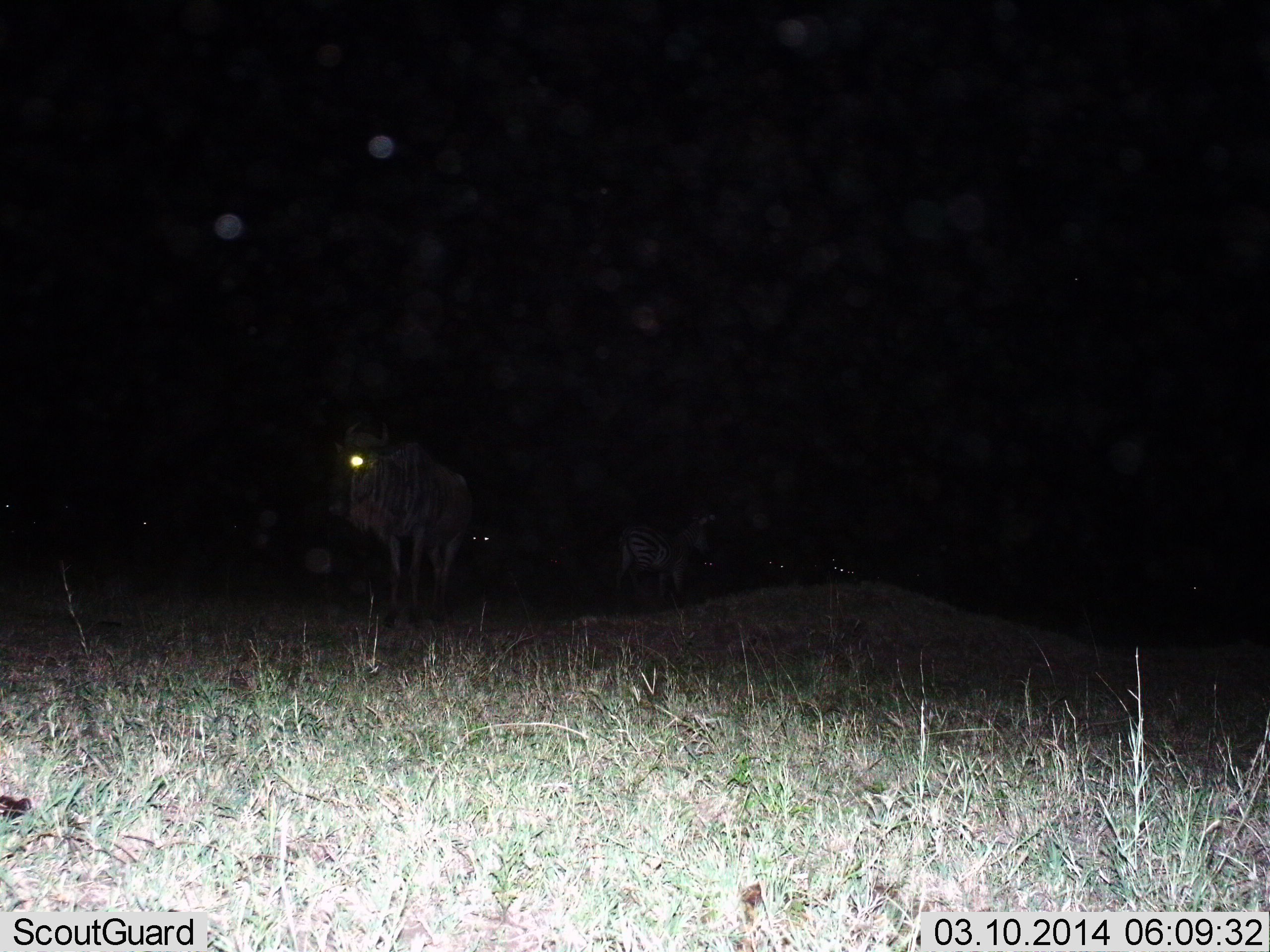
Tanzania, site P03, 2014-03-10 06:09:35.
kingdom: Animalia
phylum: Chordata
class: Mammalia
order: Artiodactyla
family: Bovidae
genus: Connochaetes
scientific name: Connochaetes taurinus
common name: blue wildebeest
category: wildebeest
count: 3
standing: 86%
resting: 14%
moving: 7%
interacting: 0%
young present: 0%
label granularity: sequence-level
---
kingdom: Animalia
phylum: Chordata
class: Mammalia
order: Perissodactyla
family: Equidae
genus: Equus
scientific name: Equus quagga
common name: plains zebra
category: zebra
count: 1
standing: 100%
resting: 10%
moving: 10%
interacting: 0%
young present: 0%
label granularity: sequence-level